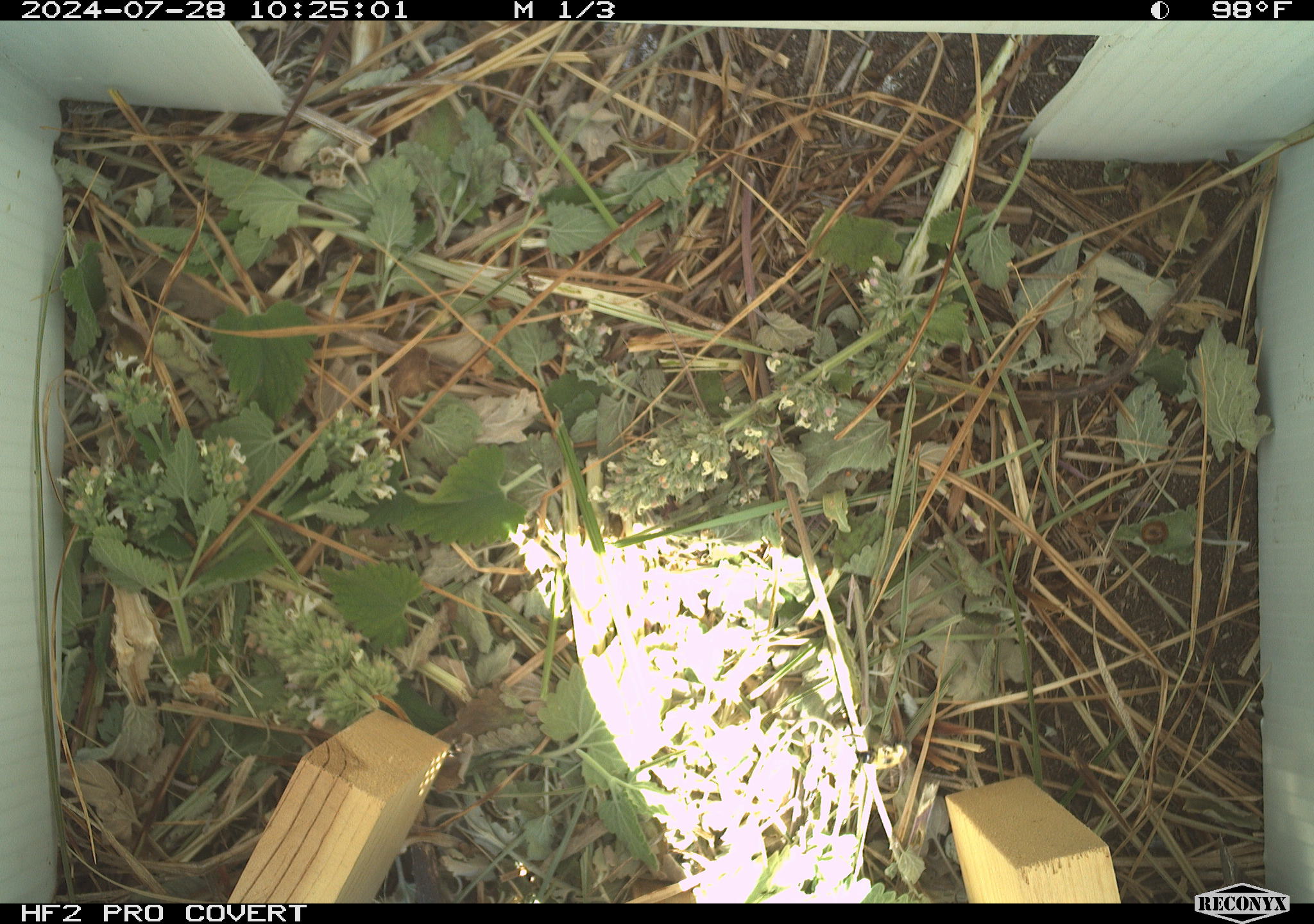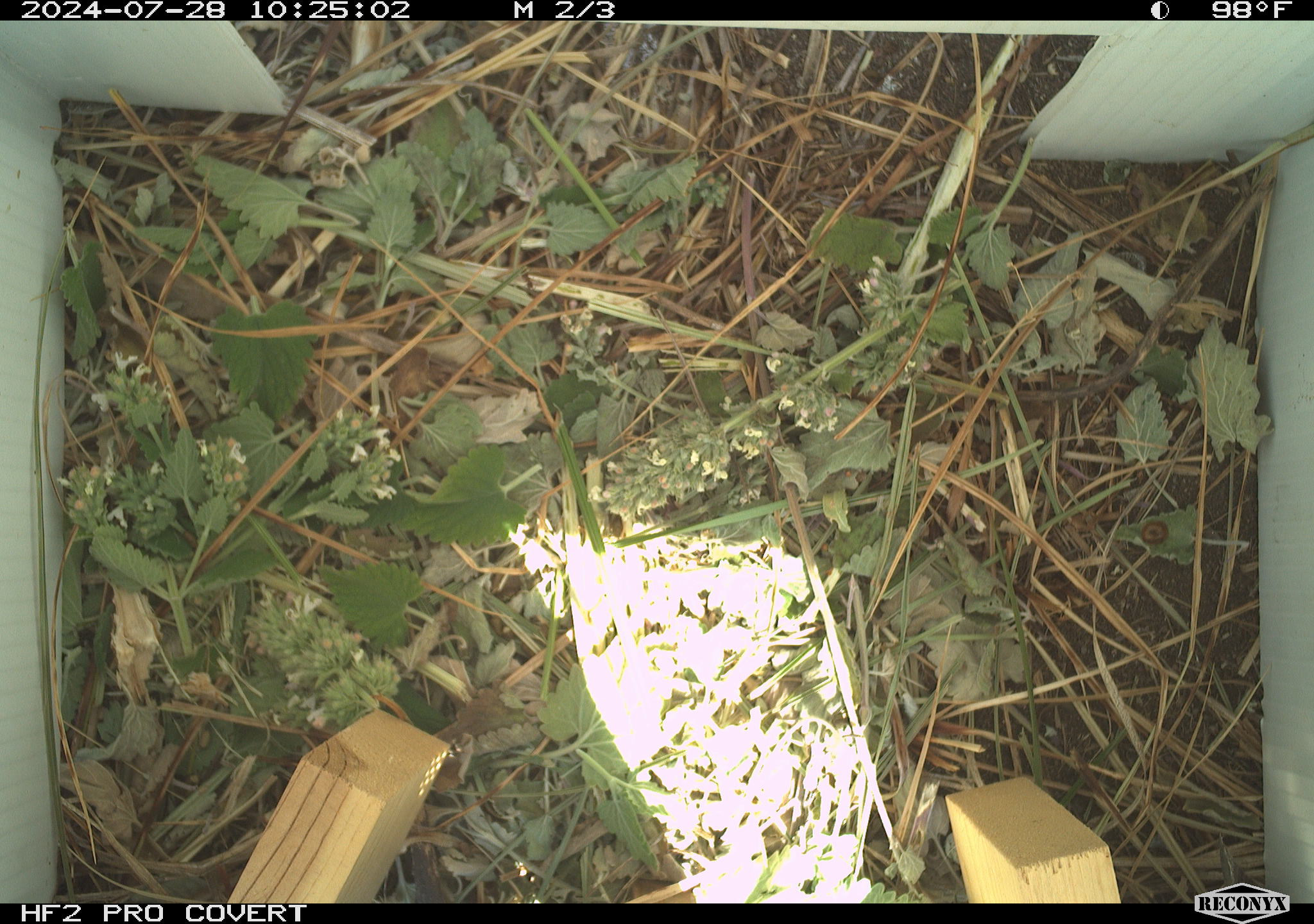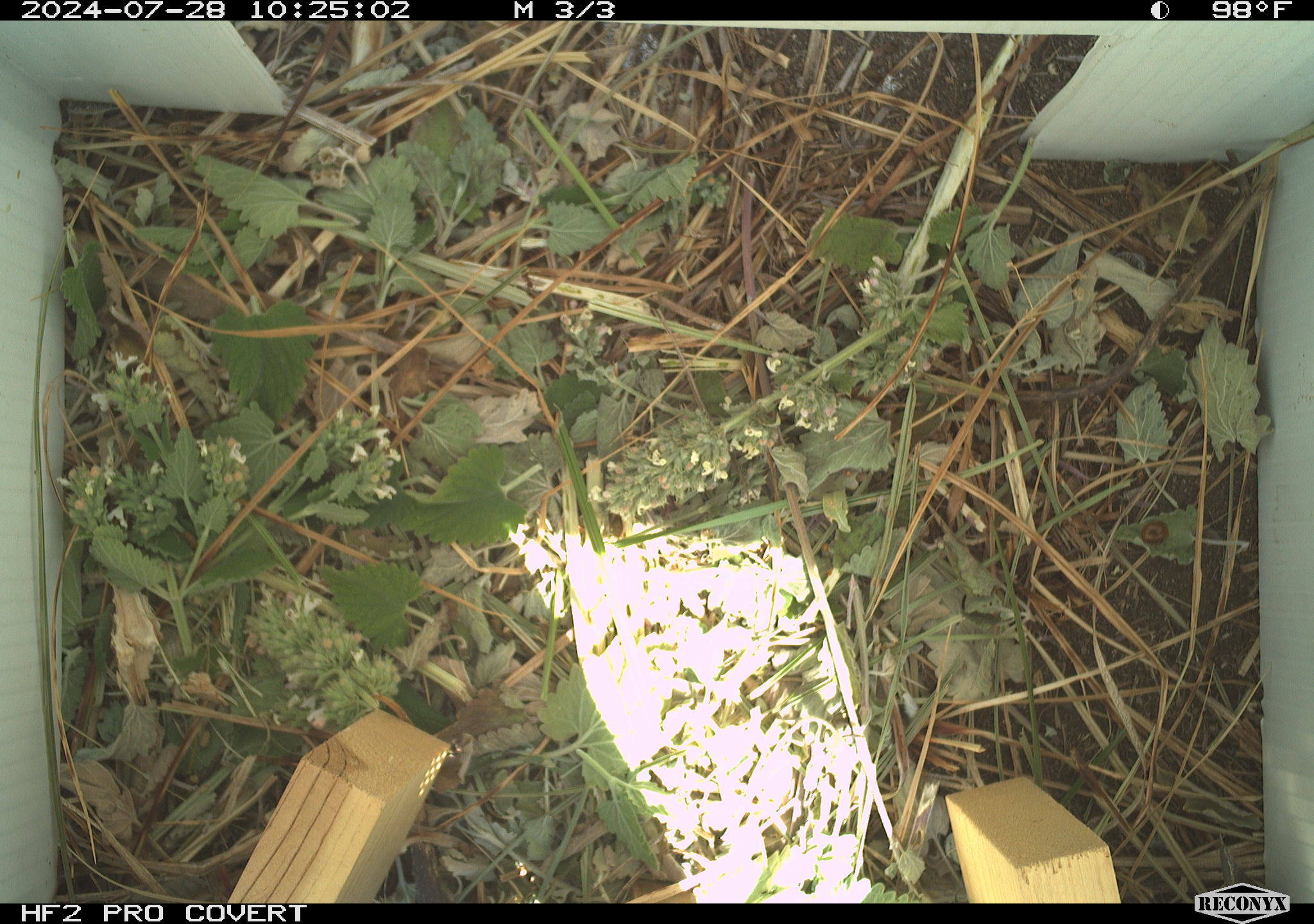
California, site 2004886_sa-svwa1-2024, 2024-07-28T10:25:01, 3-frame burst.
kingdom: Animalia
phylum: Arthropoda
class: Insecta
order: Hymenoptera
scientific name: Hymenoptera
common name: ants, bees, wasps, and sawflies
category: hymenoptera order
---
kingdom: Animalia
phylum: Arthropoda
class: Insecta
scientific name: Insecta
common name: insect